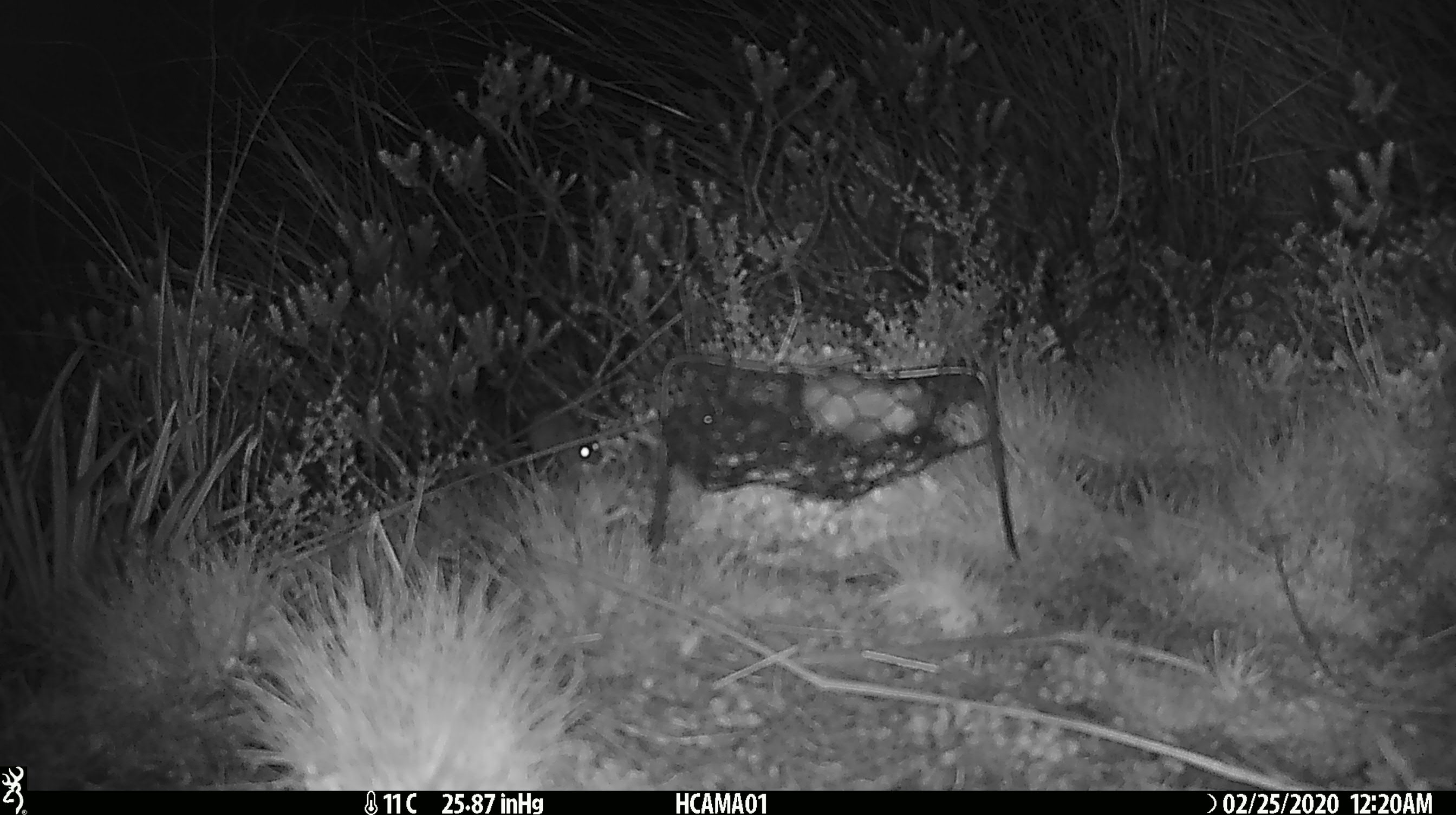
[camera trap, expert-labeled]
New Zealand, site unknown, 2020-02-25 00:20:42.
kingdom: Animalia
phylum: Chordata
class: Mammalia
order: Rodentia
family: Muridae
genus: Mus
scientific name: Mus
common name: mouse